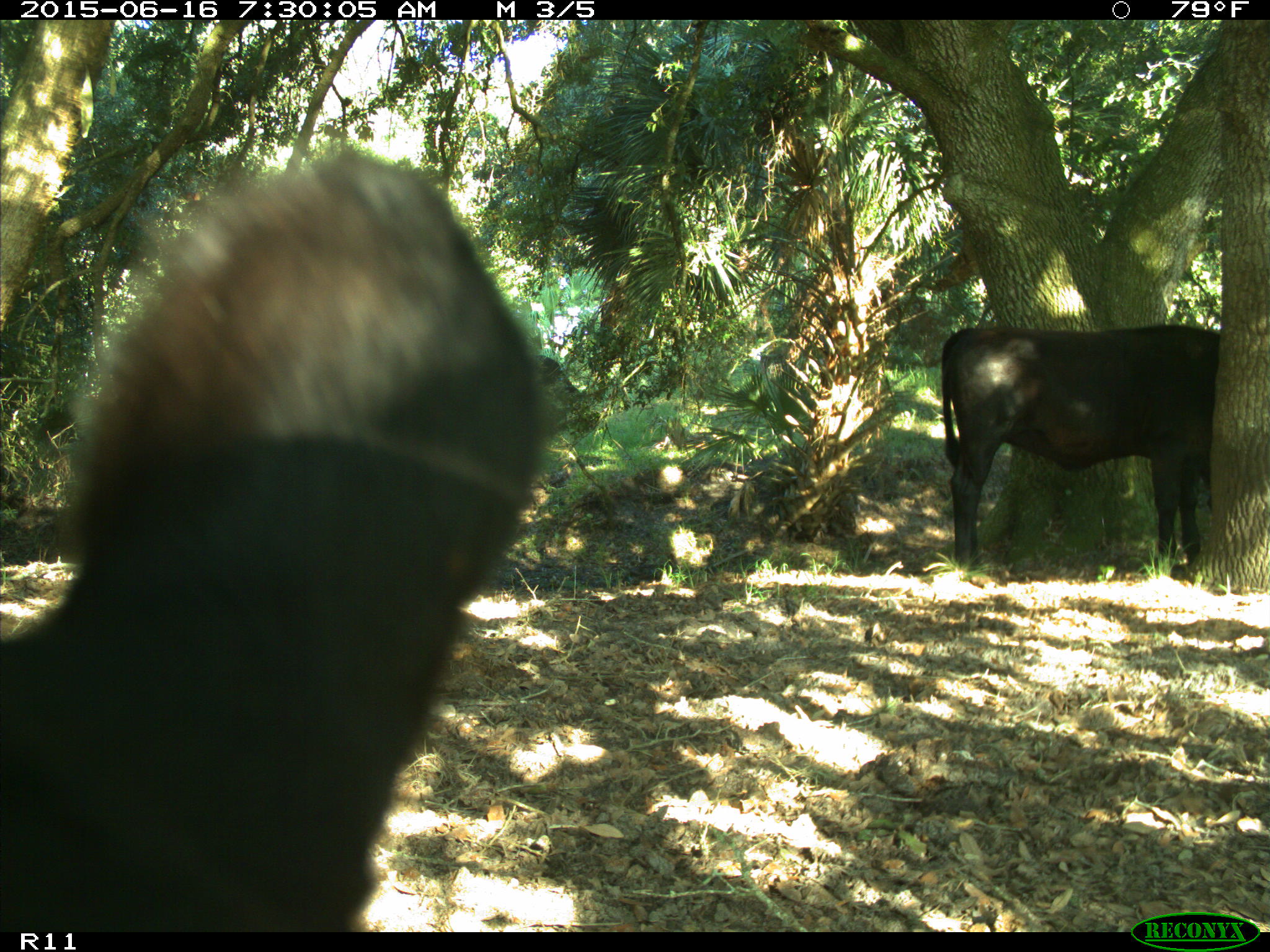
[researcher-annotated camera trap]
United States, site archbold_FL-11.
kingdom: Animalia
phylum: Chordata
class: Mammalia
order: Artiodactyla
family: Bovidae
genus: Bos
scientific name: Bos taurus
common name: domestic cow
Bos taurus (domestic cow).